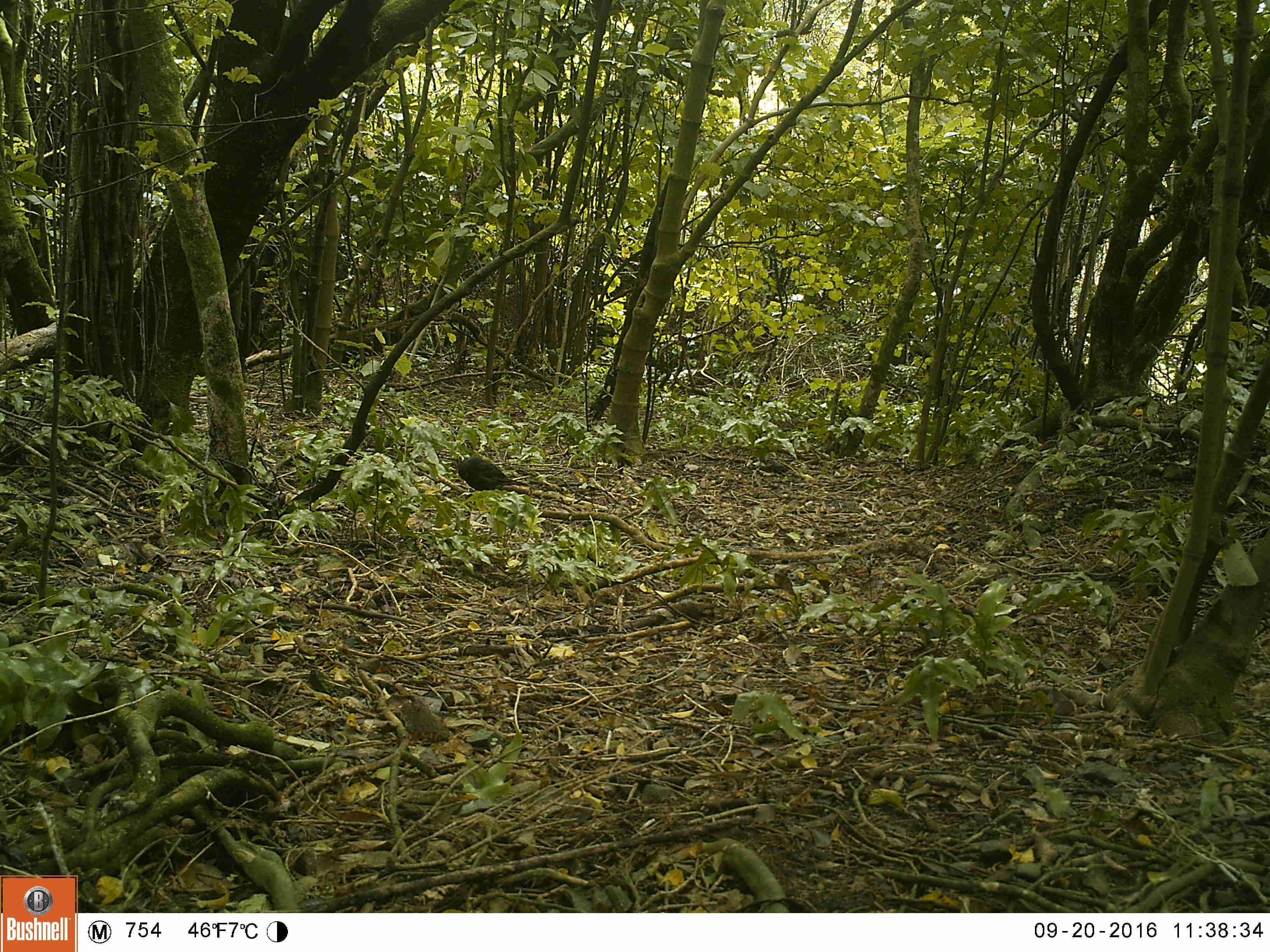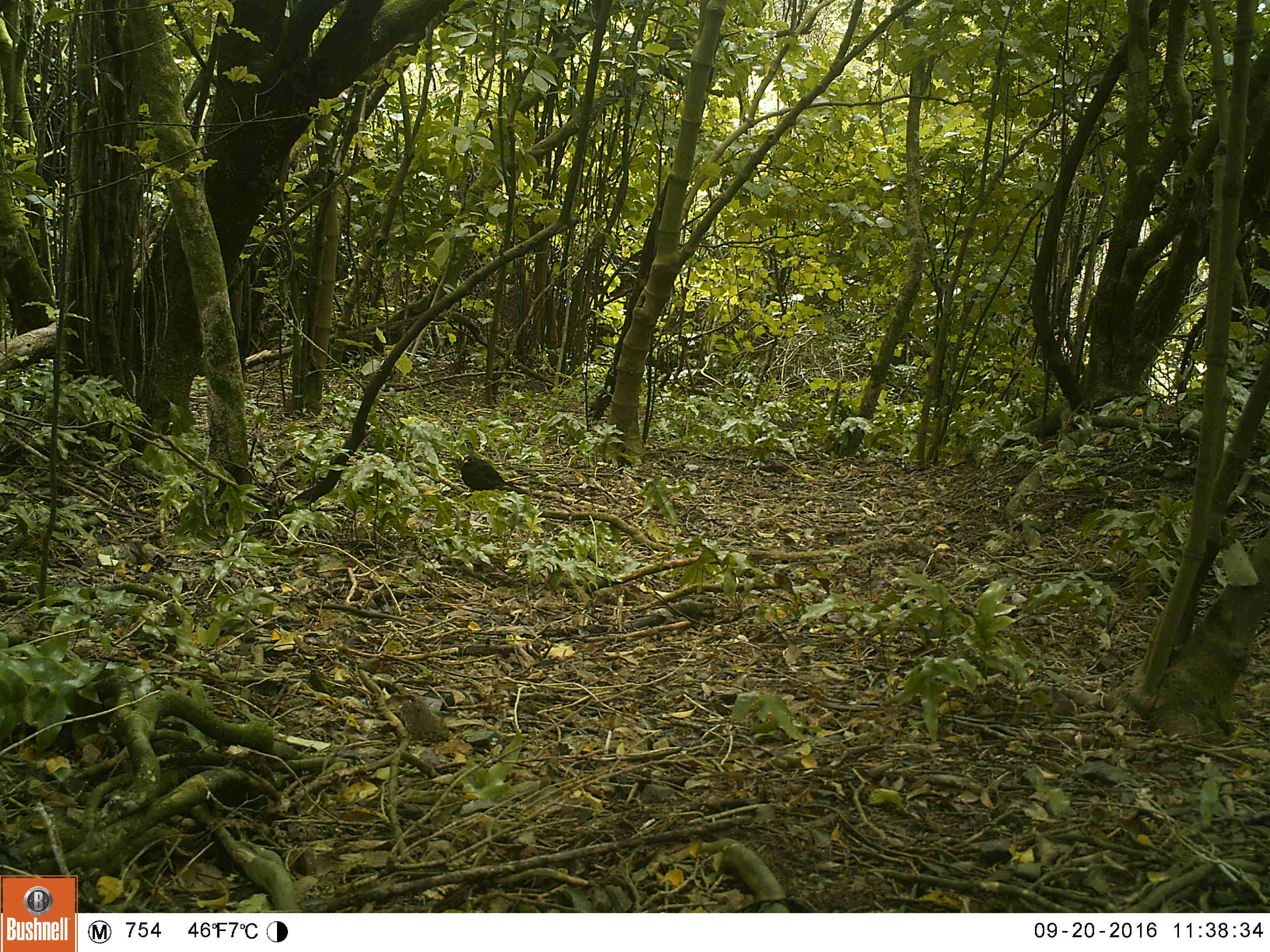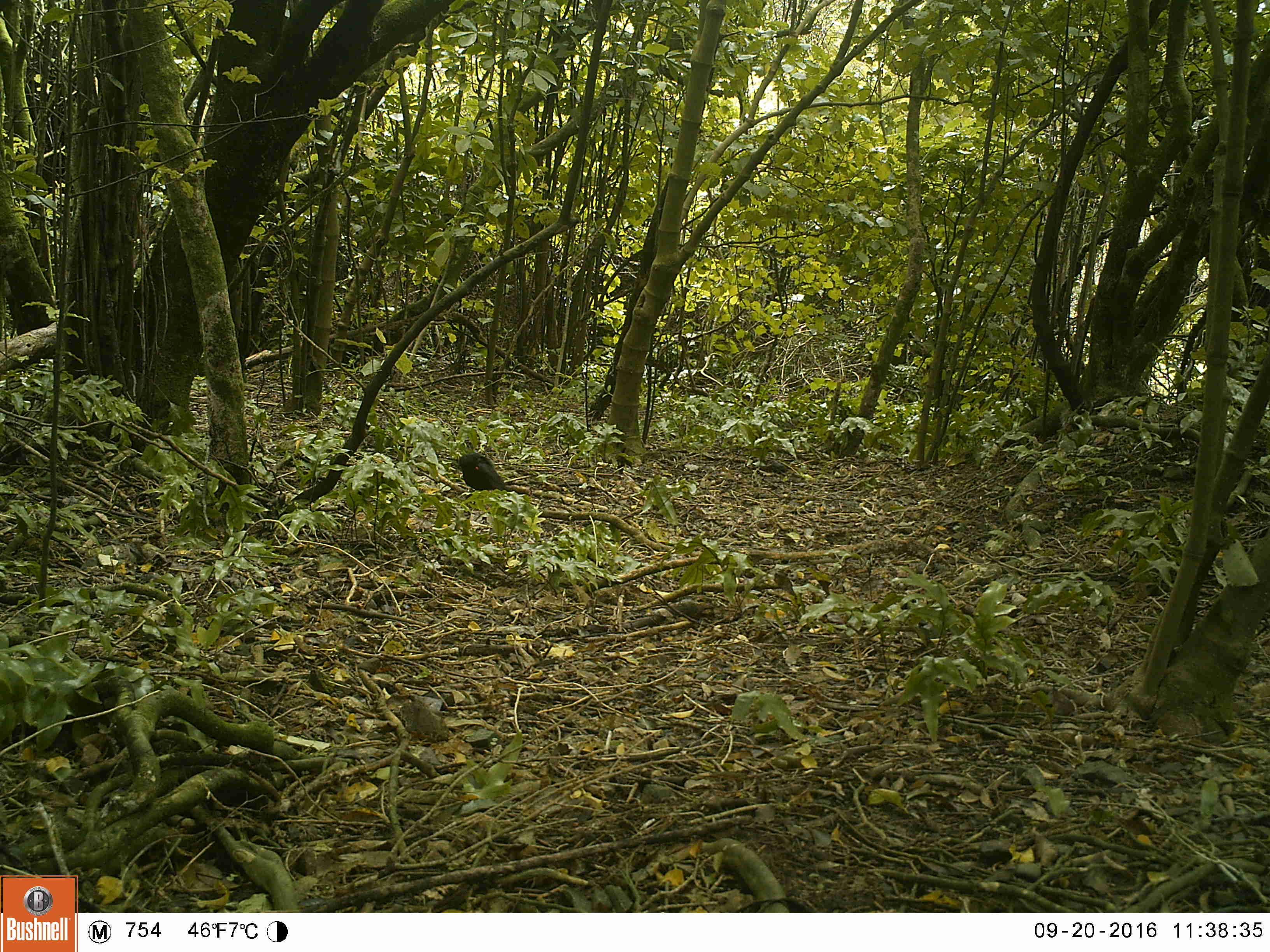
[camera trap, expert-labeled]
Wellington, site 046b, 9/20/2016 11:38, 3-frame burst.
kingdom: Animalia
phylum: Chordata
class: Aves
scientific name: Aves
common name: bird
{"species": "bird (Aves)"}